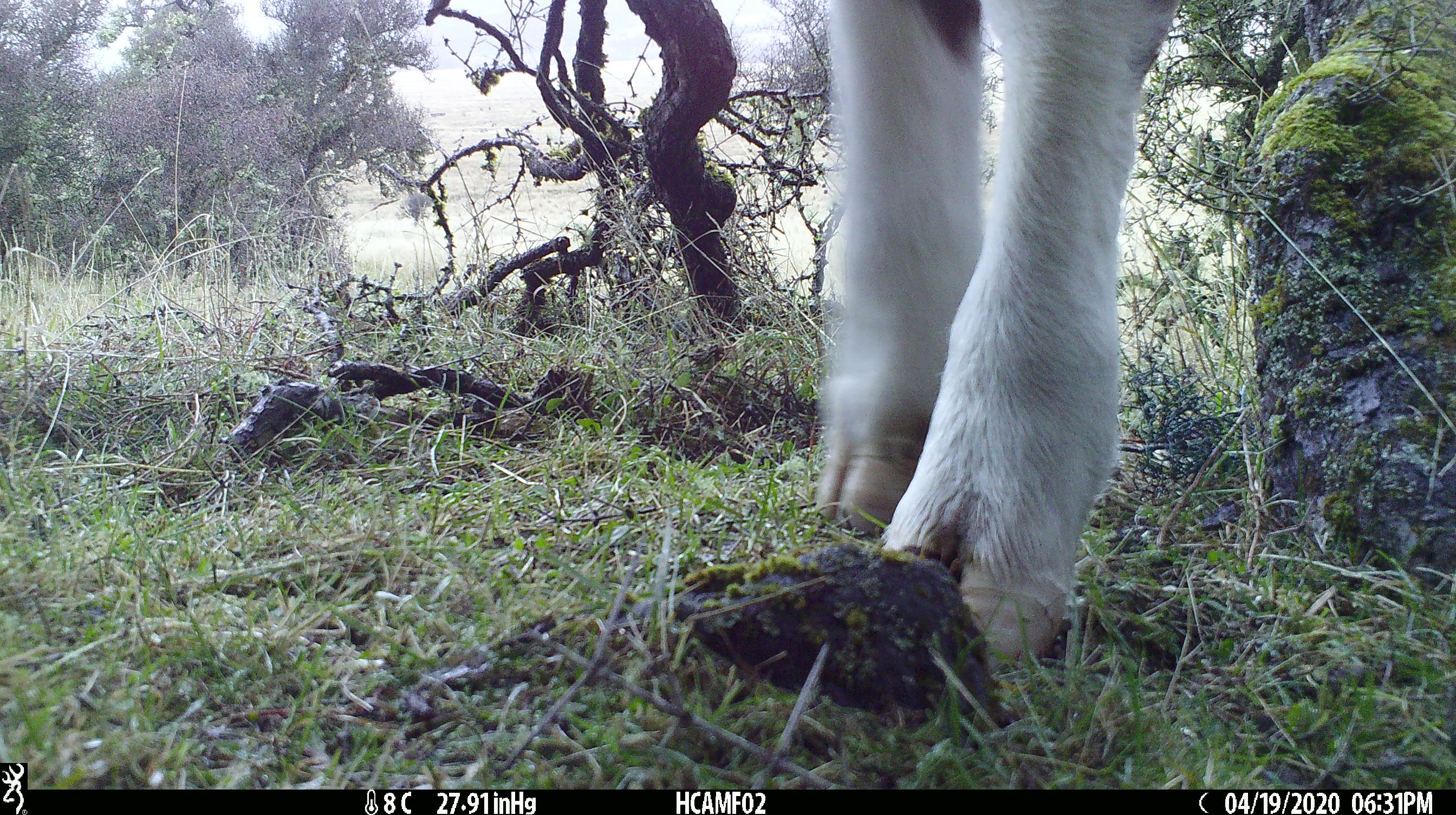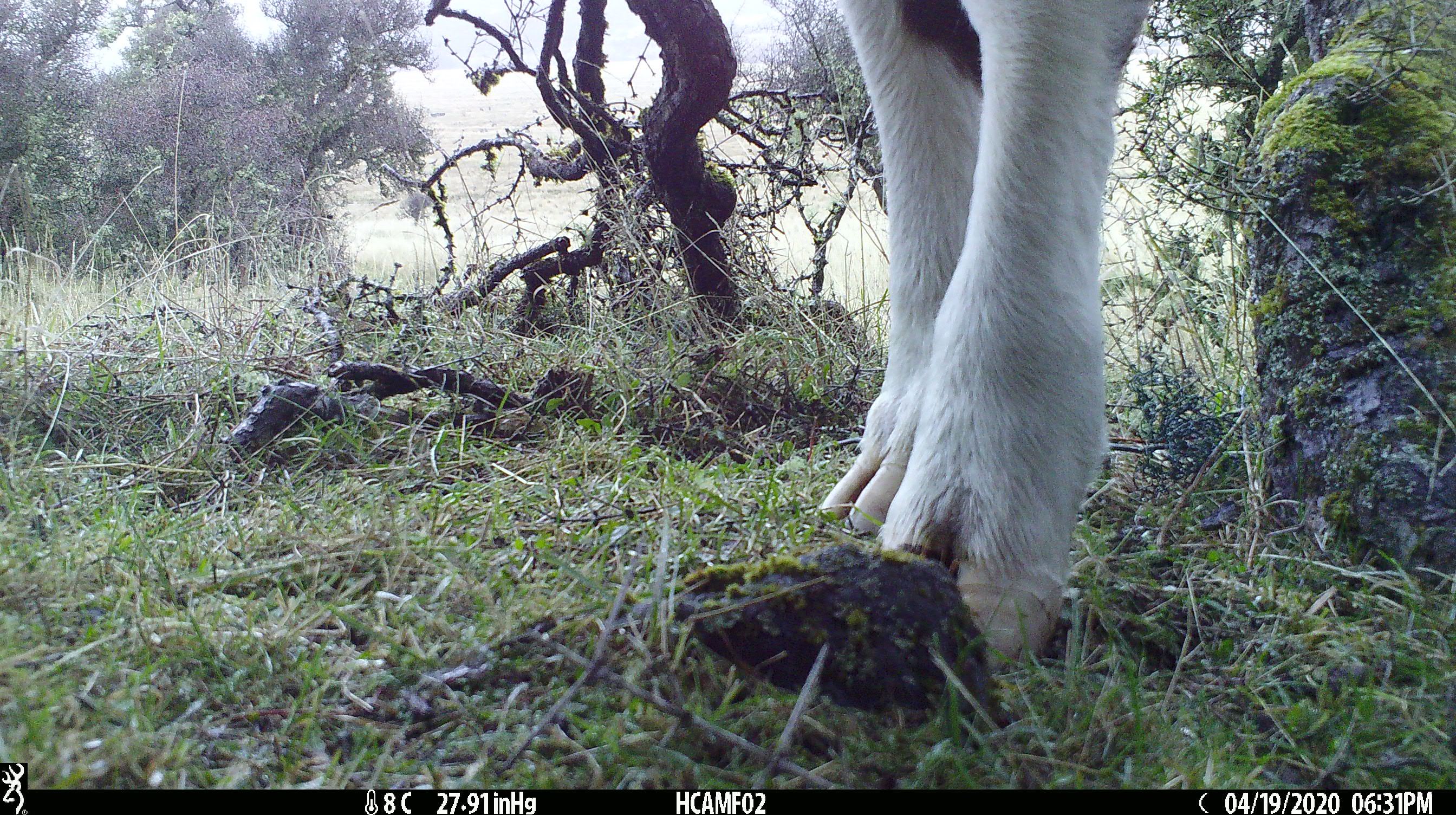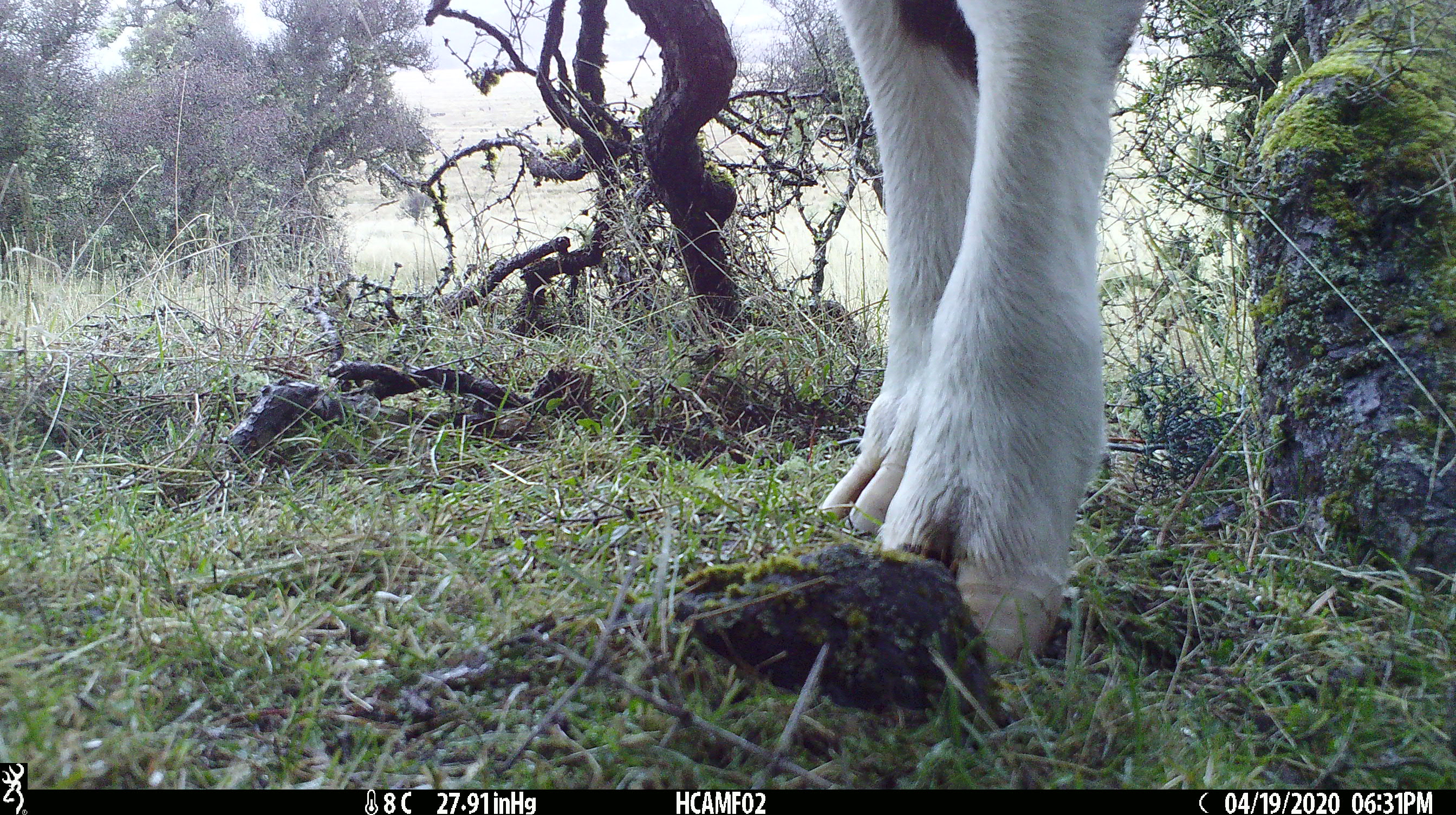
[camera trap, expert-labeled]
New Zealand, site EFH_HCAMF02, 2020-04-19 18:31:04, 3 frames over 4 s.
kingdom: Animalia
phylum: Chordata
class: Mammalia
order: Artiodactyla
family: Bovidae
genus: Bos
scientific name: Bos taurus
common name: domestic cow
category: cow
Cow (domestic cow) (Bos taurus).